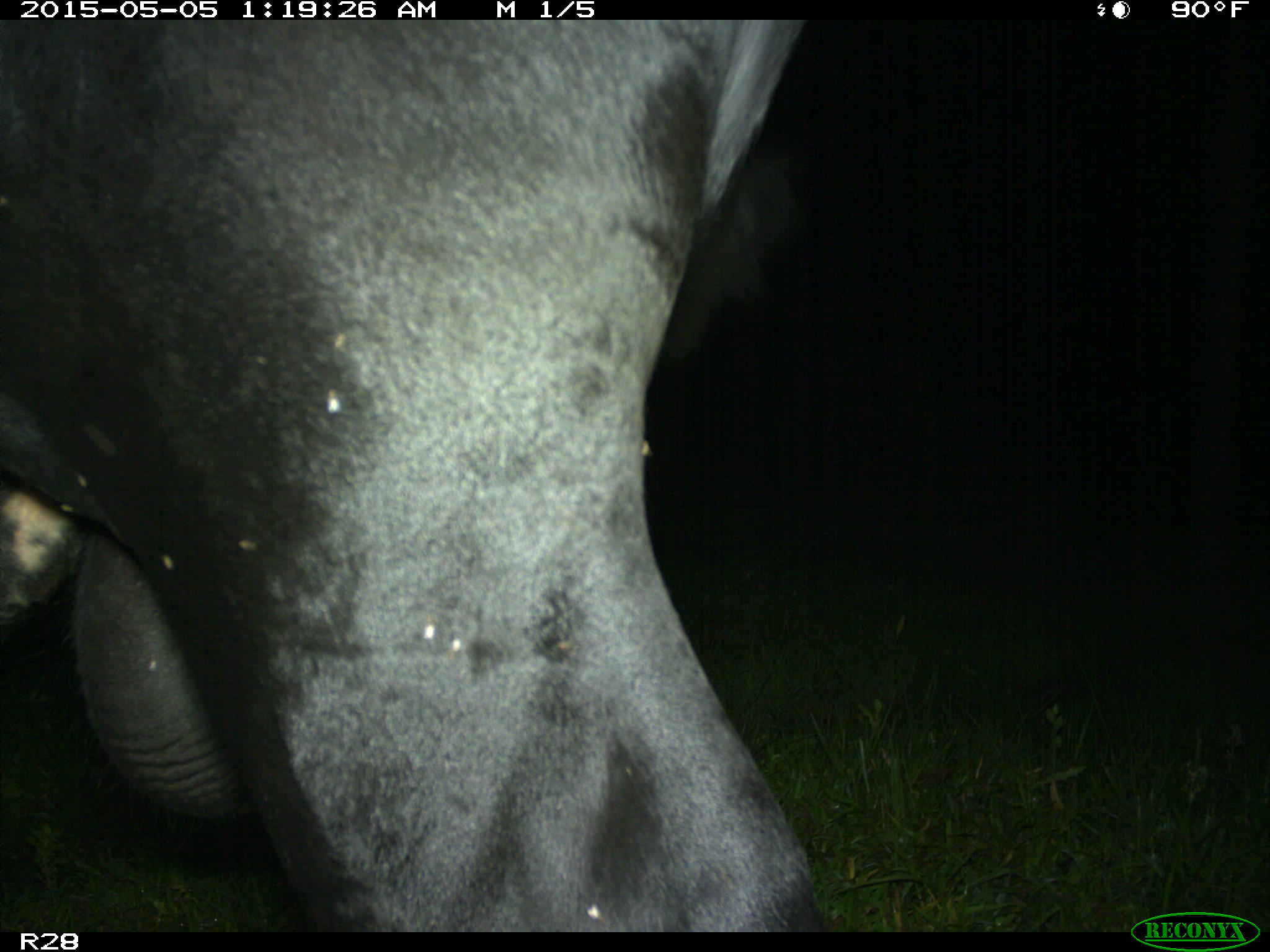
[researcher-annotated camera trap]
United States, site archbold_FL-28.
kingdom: Animalia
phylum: Chordata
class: Mammalia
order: Artiodactyla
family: Bovidae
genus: Bos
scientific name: Bos taurus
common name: domestic cow